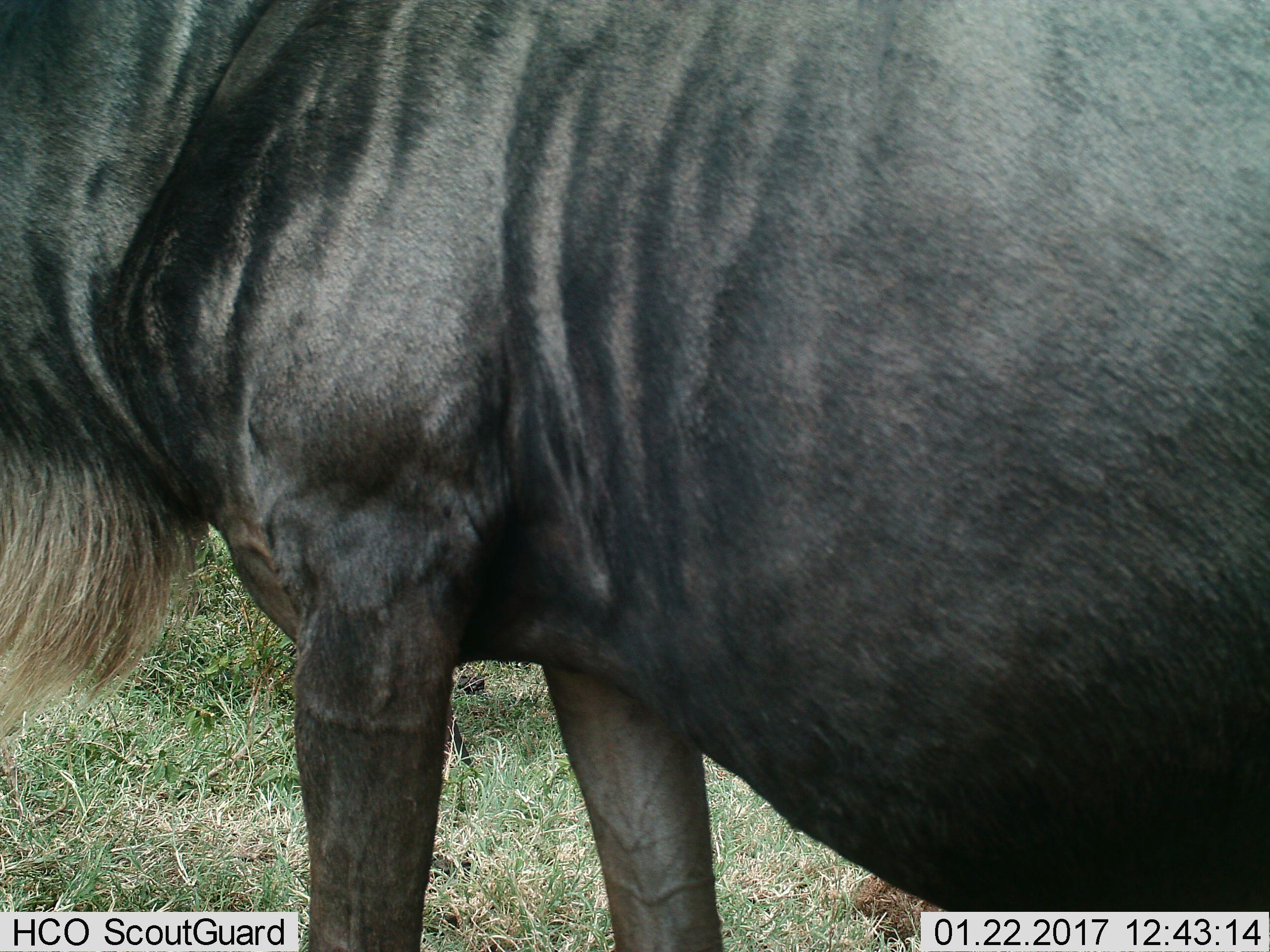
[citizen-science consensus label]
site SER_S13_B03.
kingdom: Animalia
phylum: Chordata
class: Mammalia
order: Artiodactyla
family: Bovidae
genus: Connochaetes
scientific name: Connochaetes taurinus taurinus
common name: blue wildebeest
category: wildebeestblue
Wildebeestblue (blue wildebeest) (Connochaetes taurinus taurinus), count 1. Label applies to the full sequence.